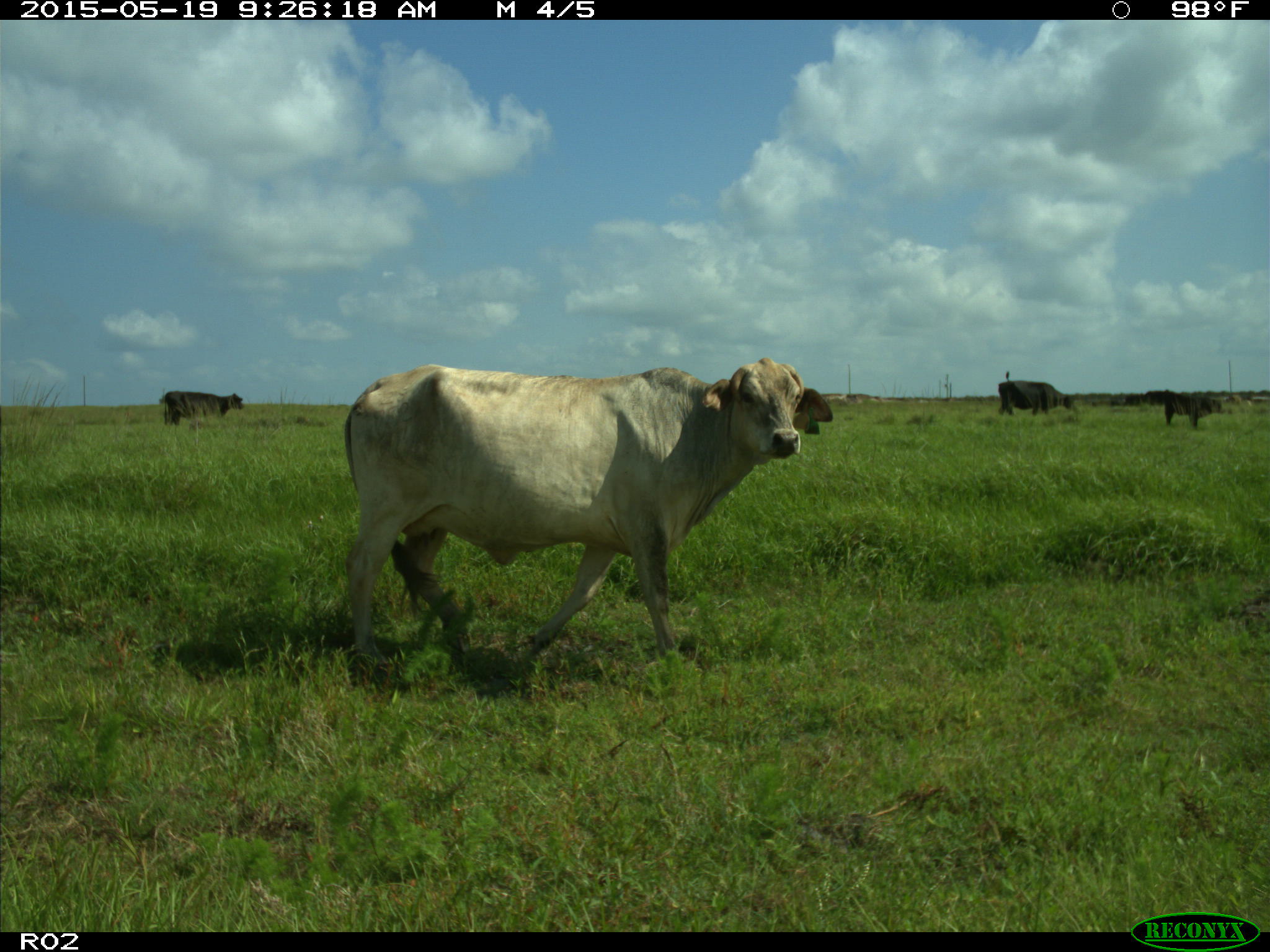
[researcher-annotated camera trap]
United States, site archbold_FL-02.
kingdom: Animalia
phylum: Chordata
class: Mammalia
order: Artiodactyla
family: Bovidae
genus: Bos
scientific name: Bos taurus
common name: domestic cow